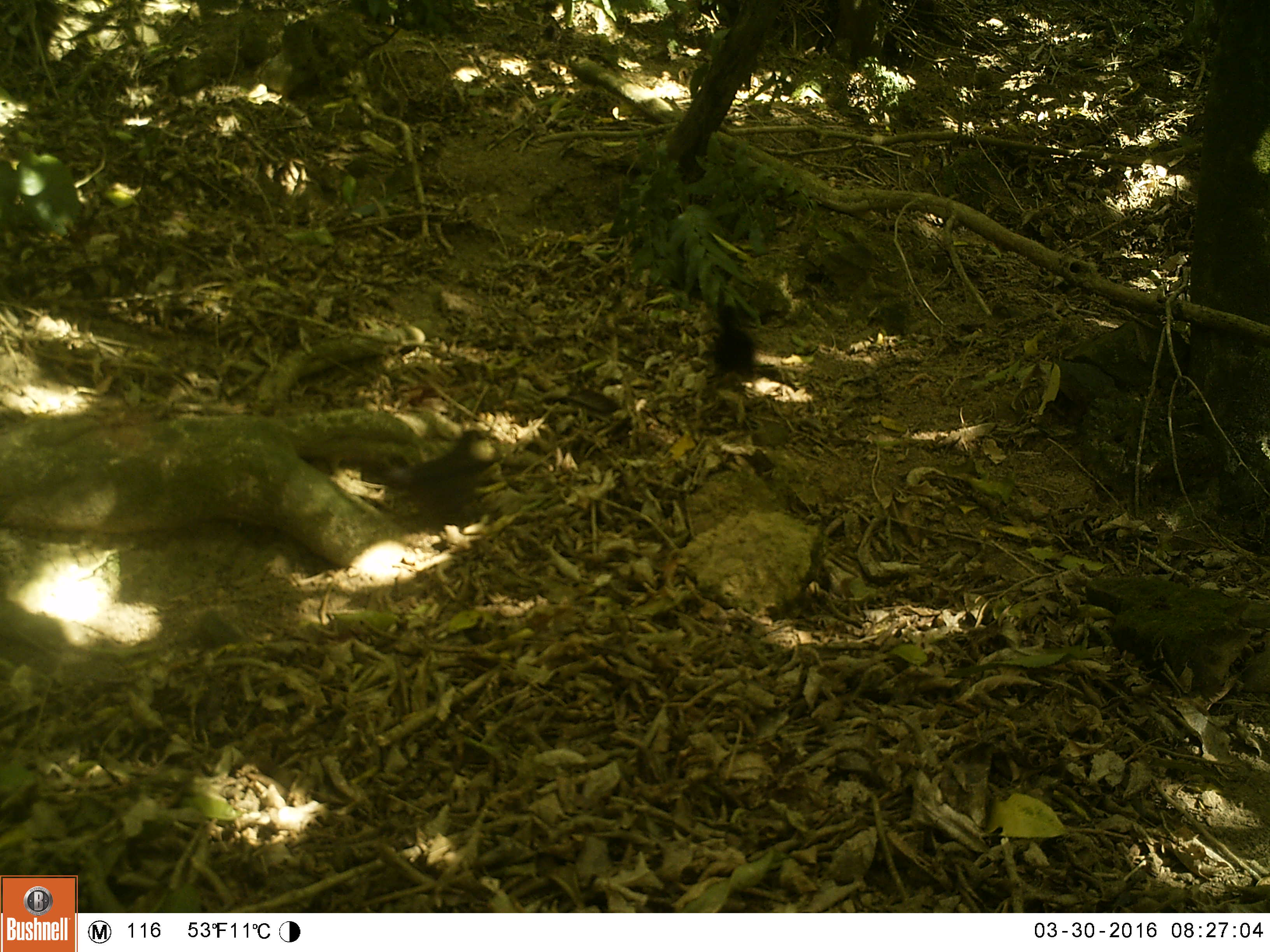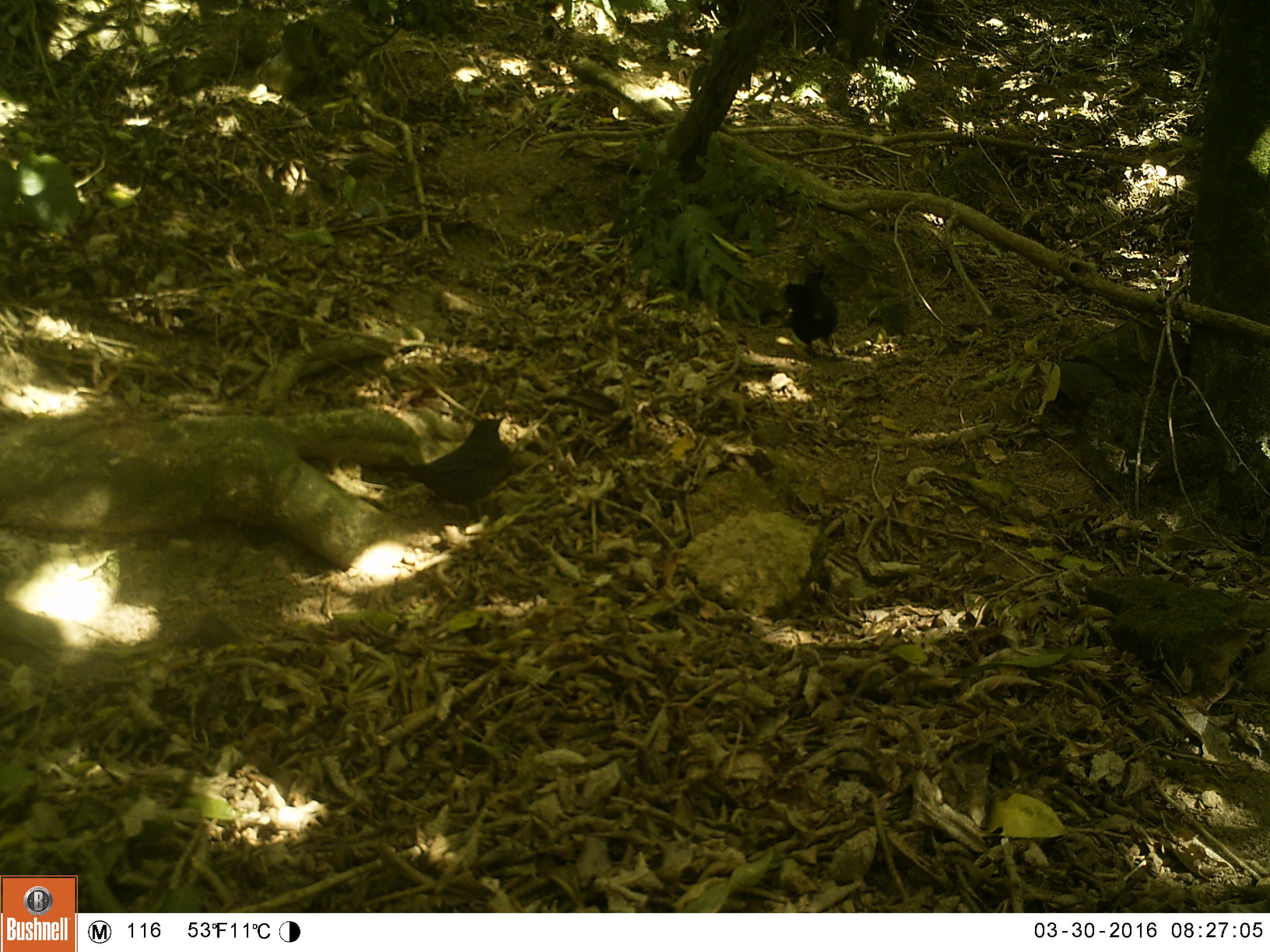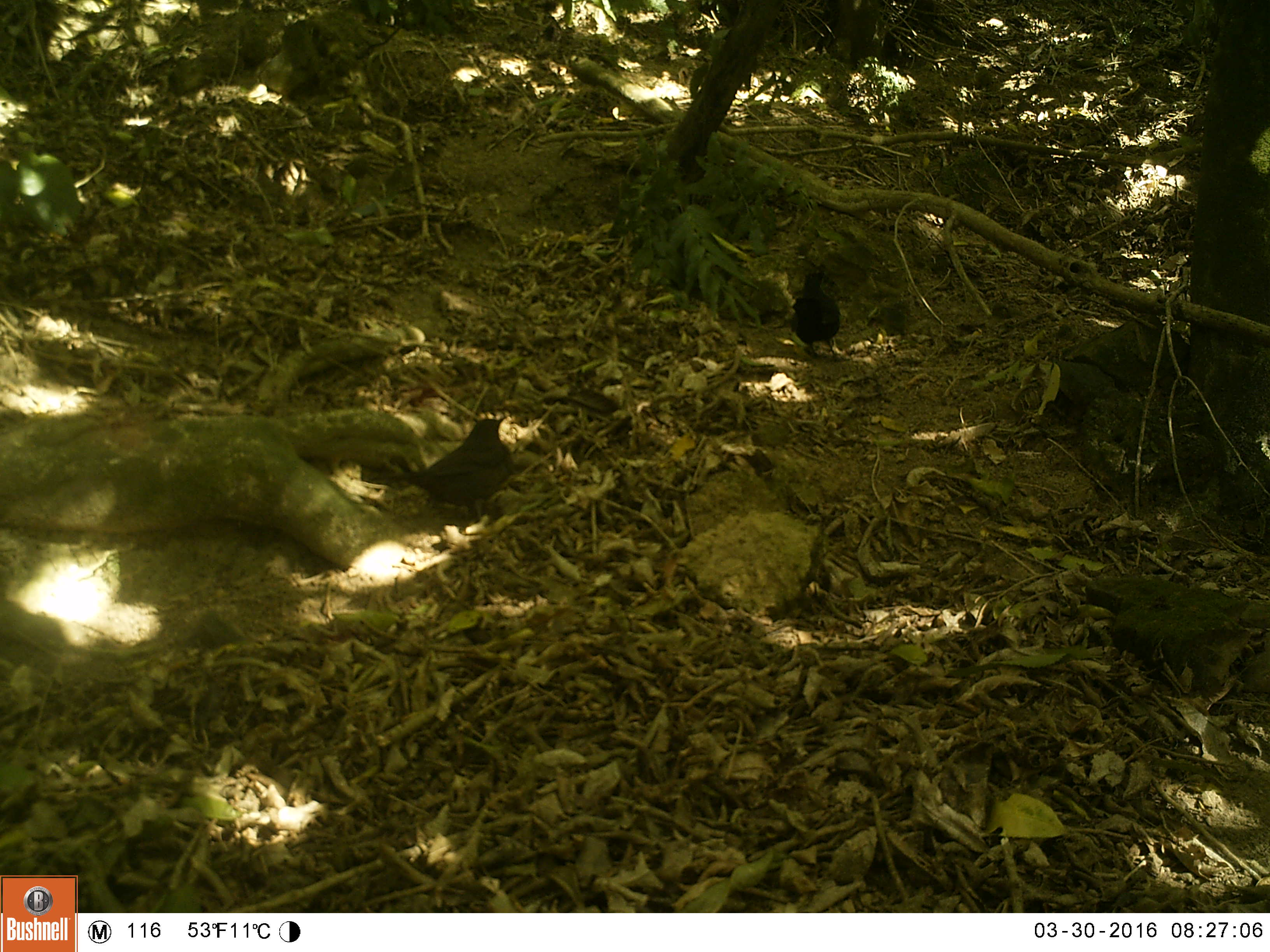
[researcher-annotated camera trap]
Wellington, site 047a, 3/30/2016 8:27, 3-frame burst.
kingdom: Animalia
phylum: Chordata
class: Aves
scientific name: Aves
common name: bird